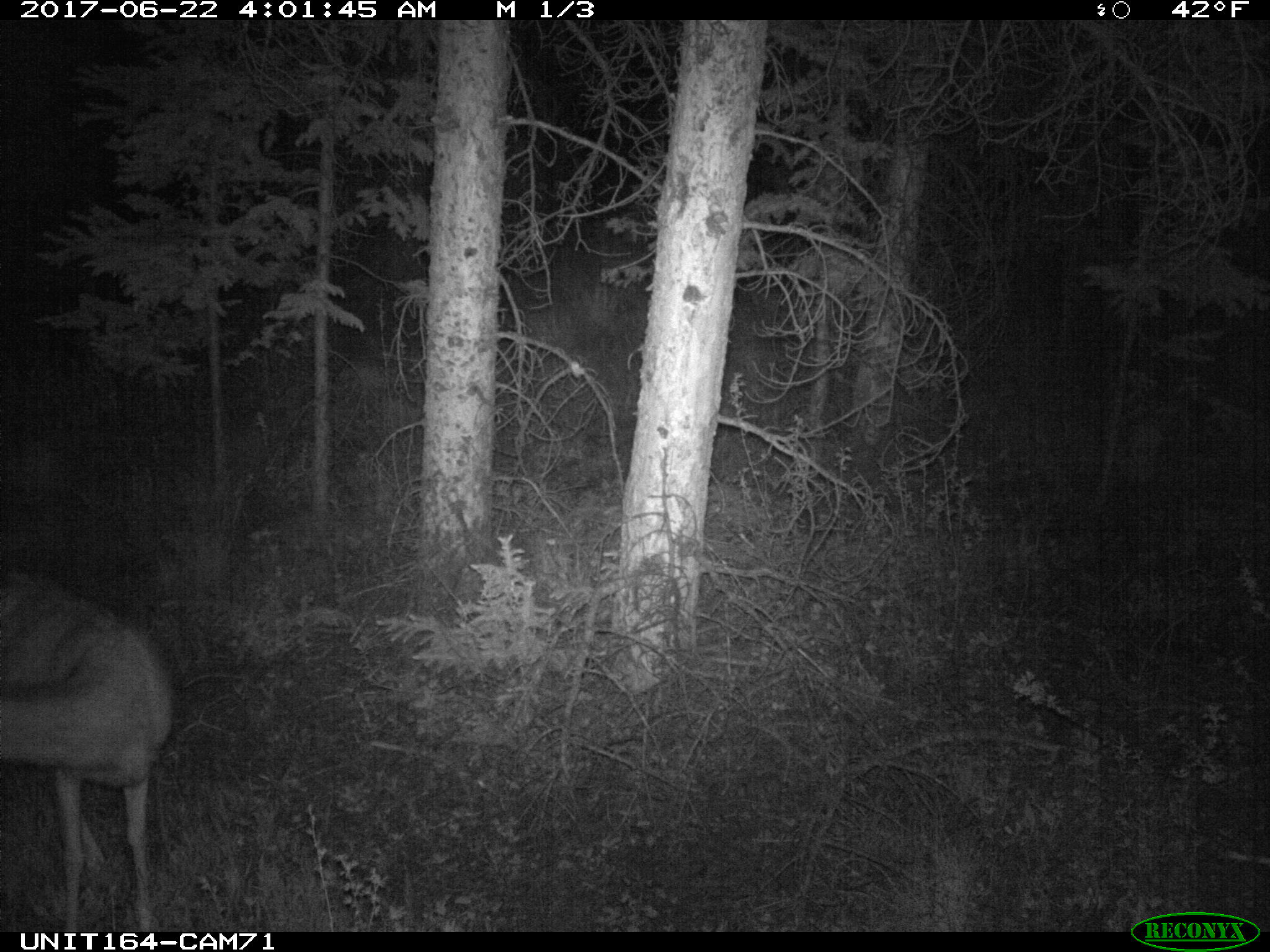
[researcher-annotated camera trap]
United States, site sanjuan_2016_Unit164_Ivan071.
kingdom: Animalia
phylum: Chordata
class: Mammalia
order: Artiodactyla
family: Cervidae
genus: Odocoileus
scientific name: Odocoileus hemionus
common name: mule deer